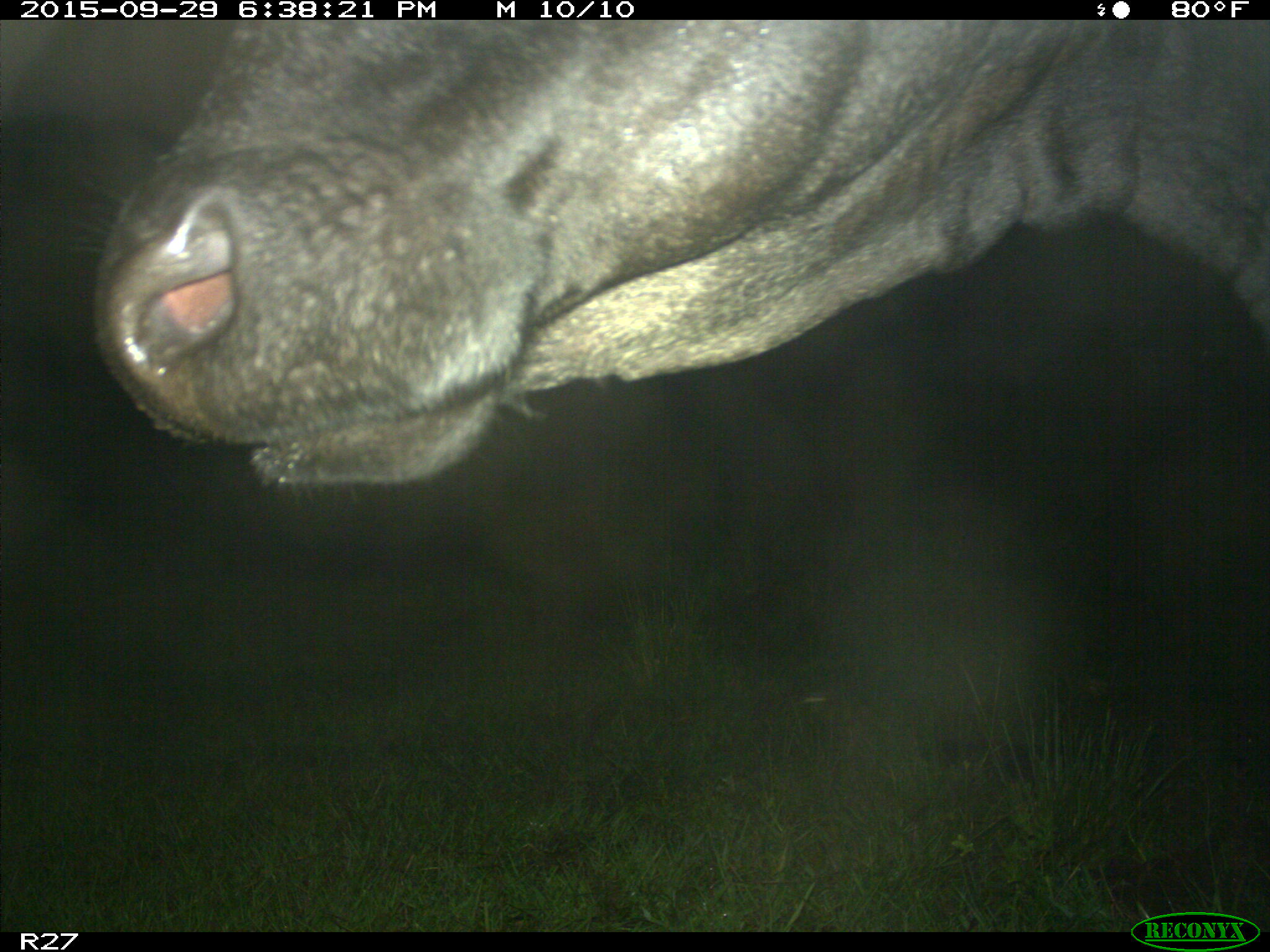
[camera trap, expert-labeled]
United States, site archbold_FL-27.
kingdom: Animalia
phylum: Chordata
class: Mammalia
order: Artiodactyla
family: Bovidae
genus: Bos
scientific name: Bos taurus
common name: domestic cow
Bos taurus (domestic cow).